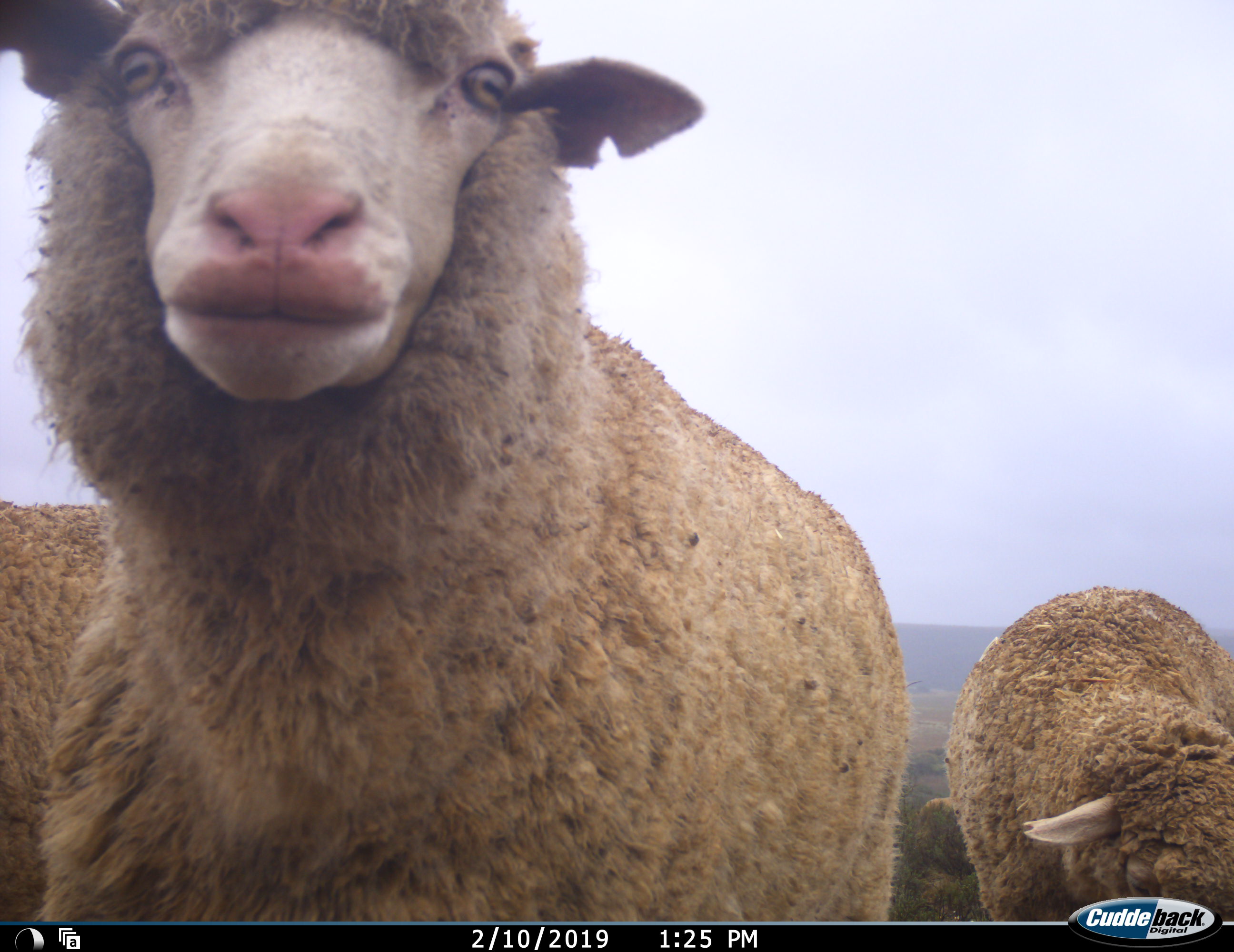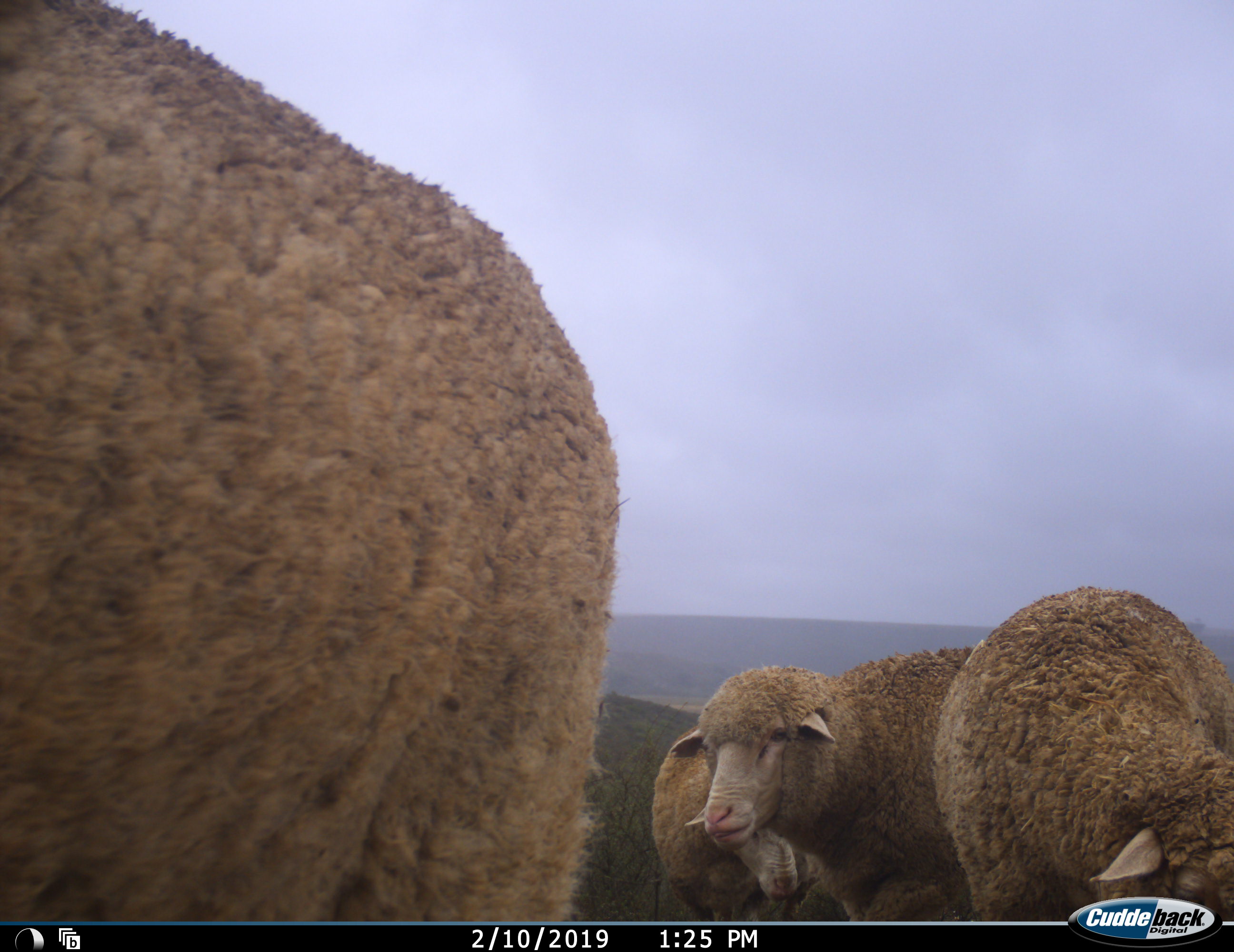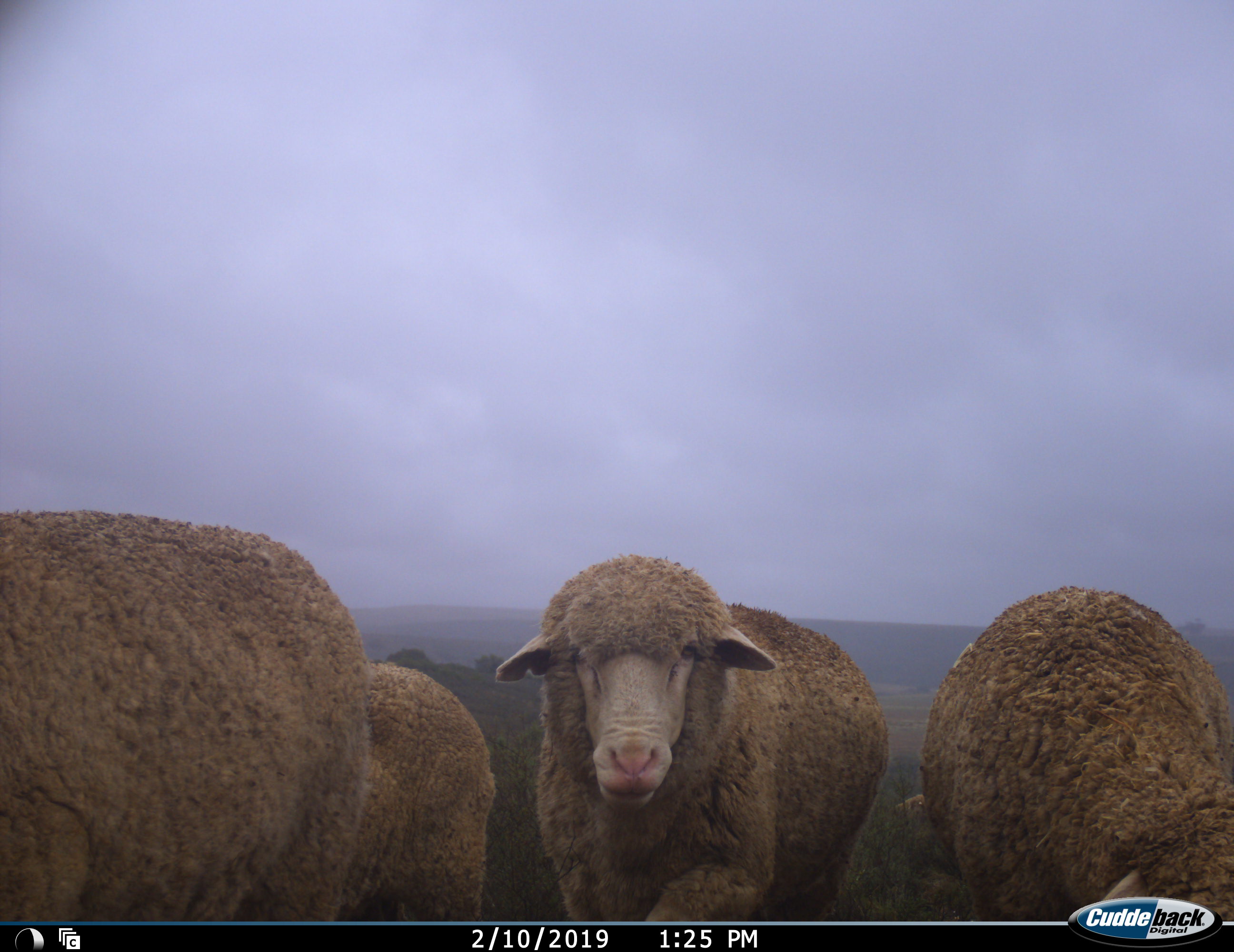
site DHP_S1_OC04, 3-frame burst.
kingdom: Animalia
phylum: Chordata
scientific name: Vertebrata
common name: domestic animal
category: domesticanimal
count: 5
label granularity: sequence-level